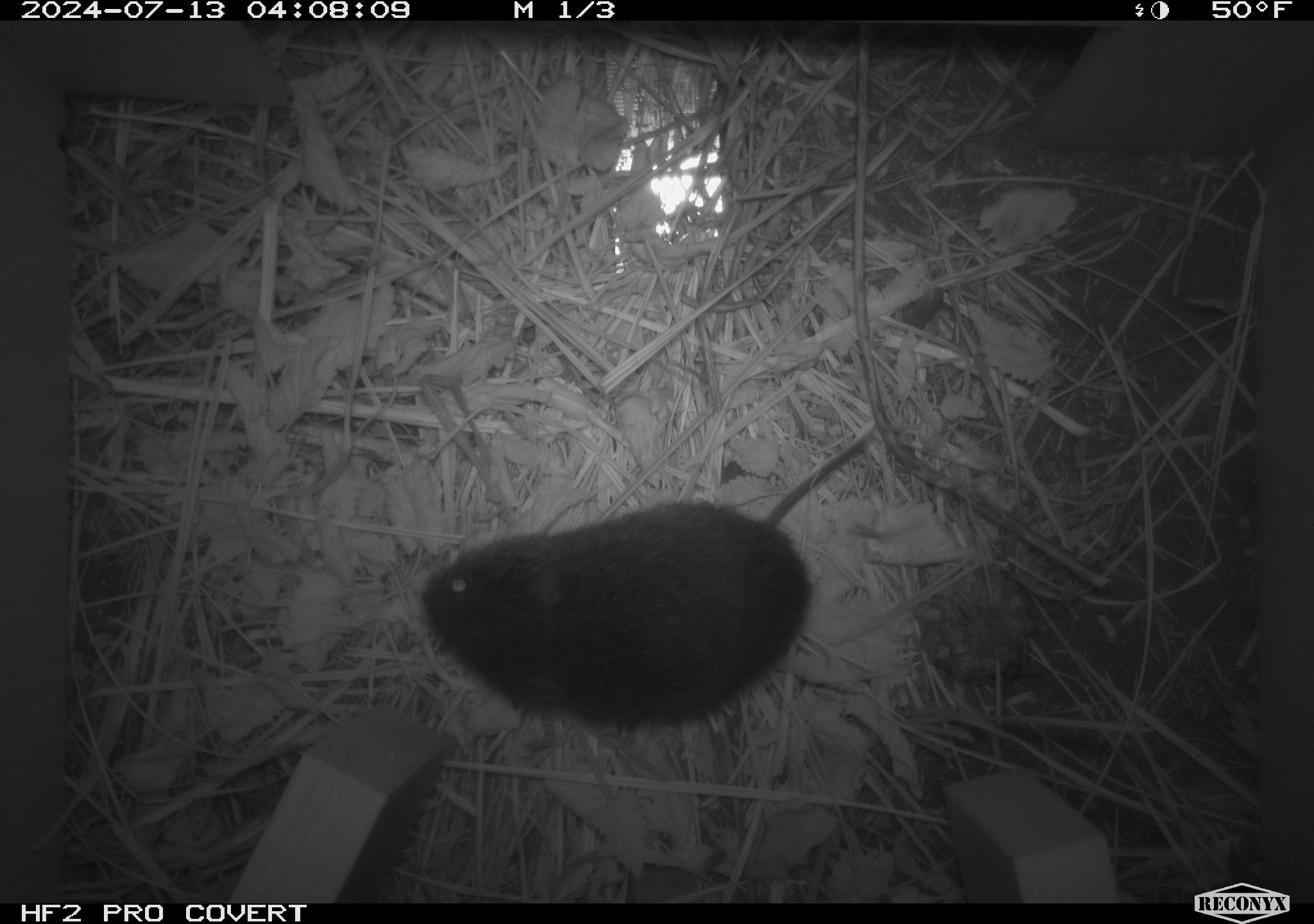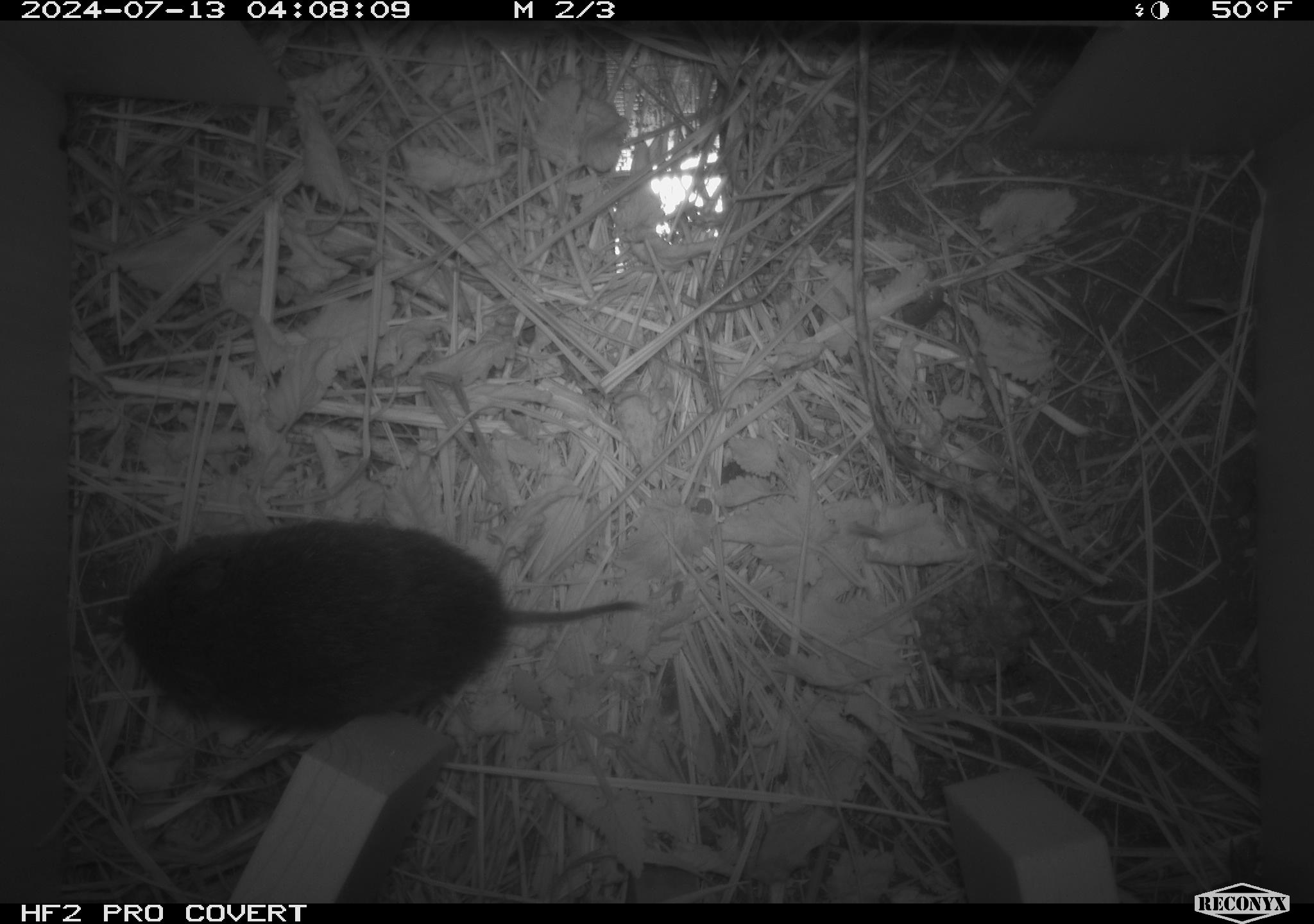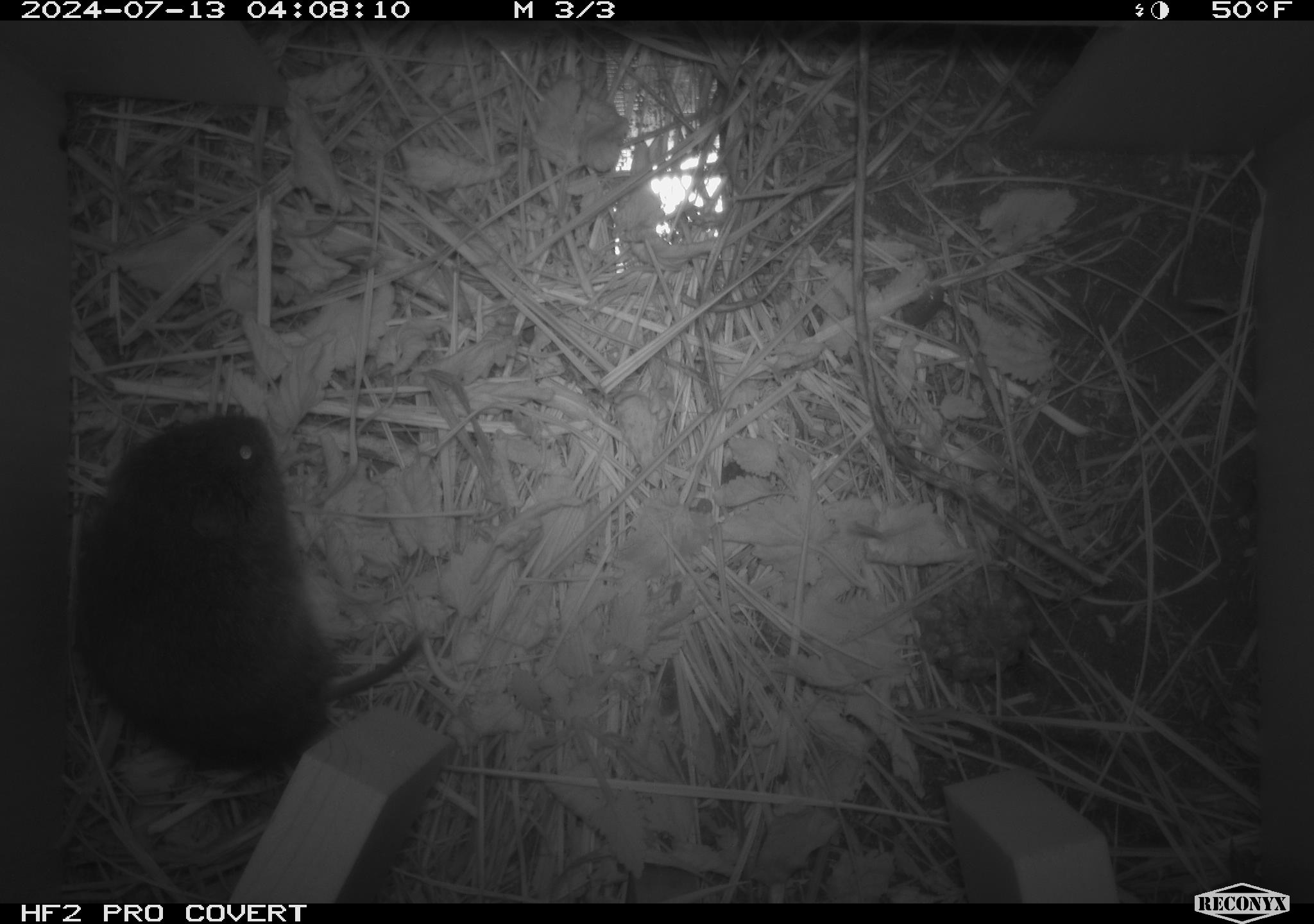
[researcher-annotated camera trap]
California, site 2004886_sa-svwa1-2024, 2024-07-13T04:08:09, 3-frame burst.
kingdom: Animalia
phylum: Chordata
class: Mammalia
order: Rodentia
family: Cricetidae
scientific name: Arvicolinae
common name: voles, lemmings, and muskrats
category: arvicolinae subfamily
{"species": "arvicolinae subfamily (voles, lemmings, and muskrats) (Arvicolinae)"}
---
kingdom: Animalia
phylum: Arthropoda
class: Insecta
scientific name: Insecta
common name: insect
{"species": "insect (Insecta)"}